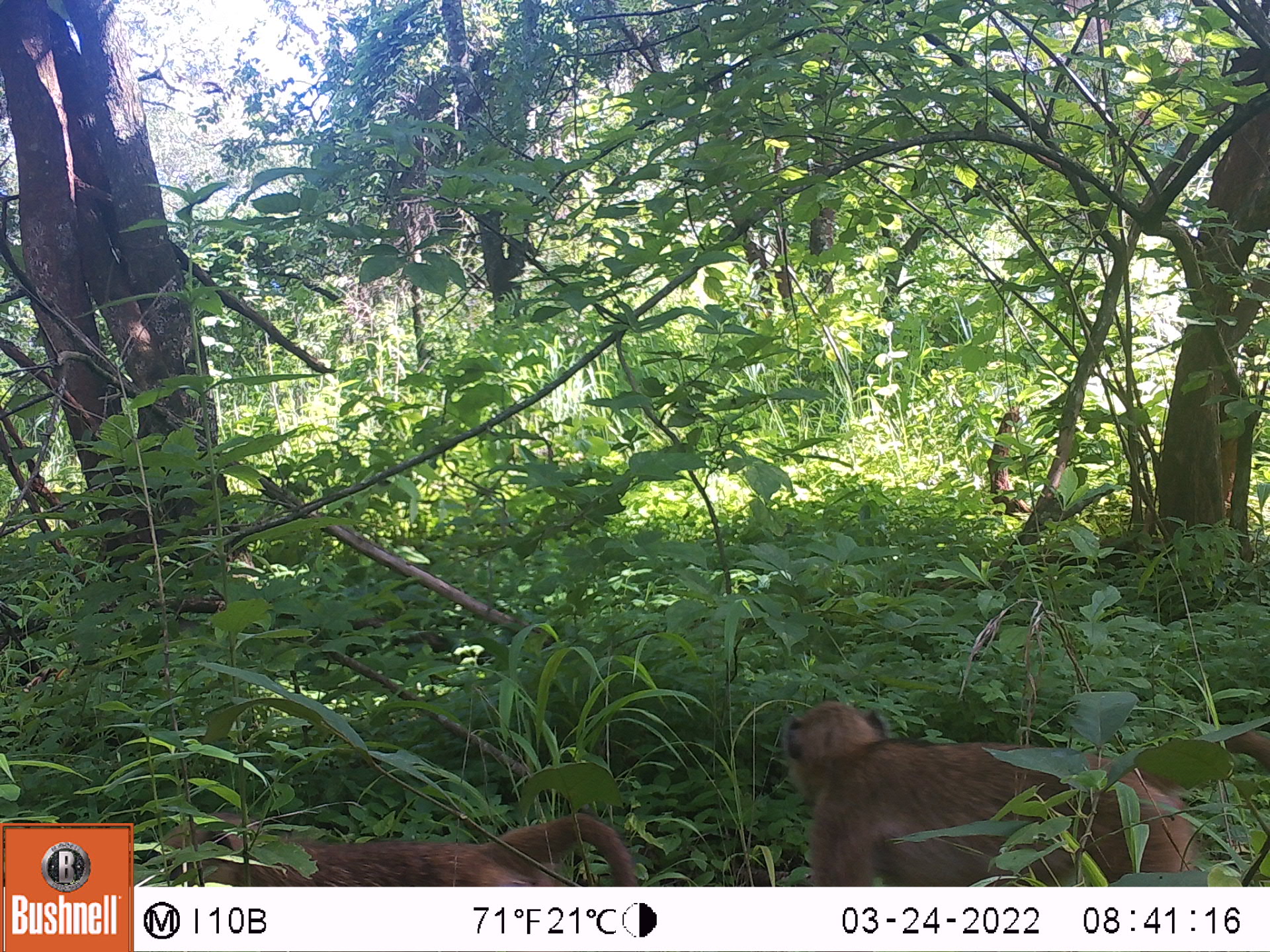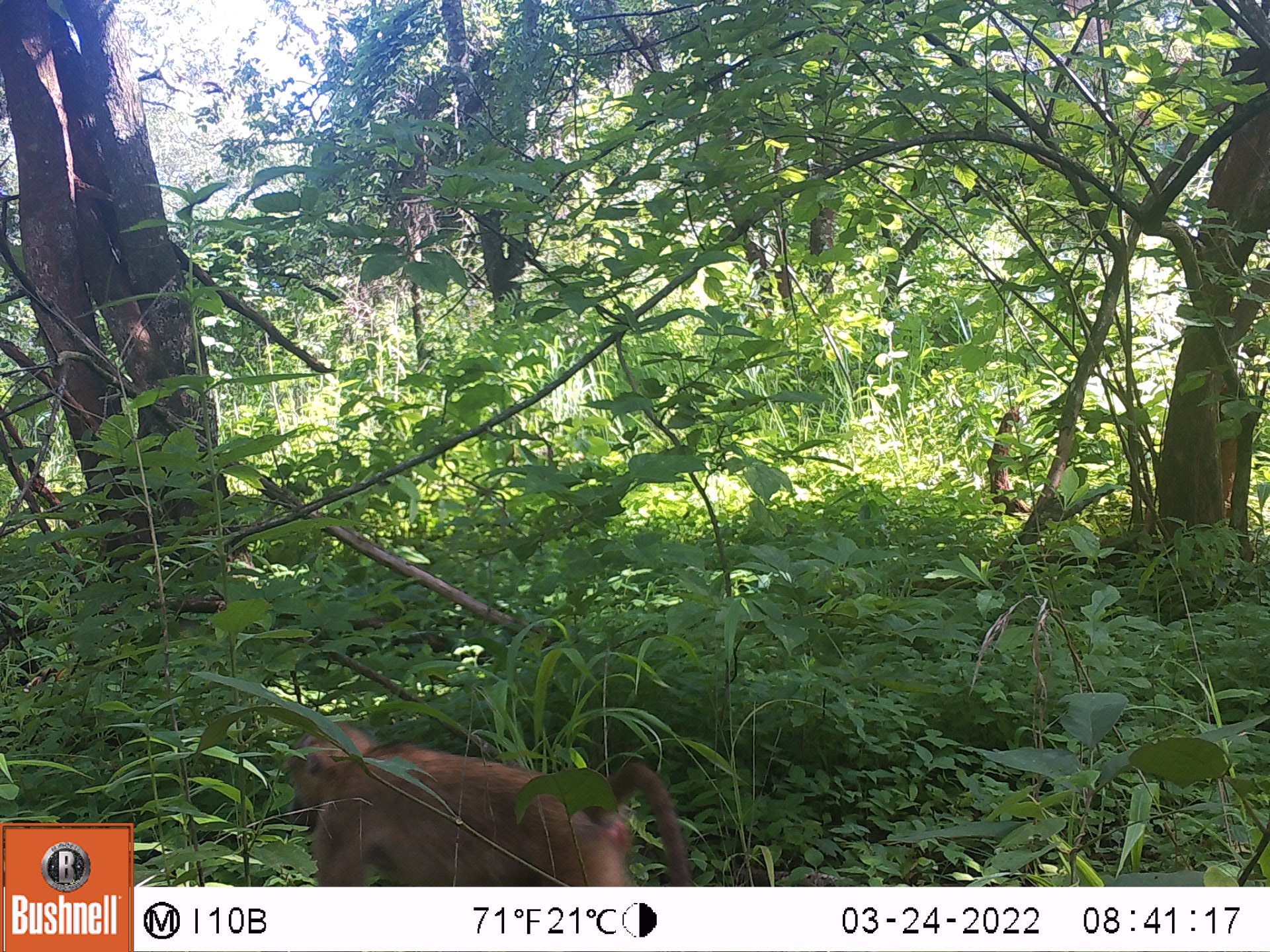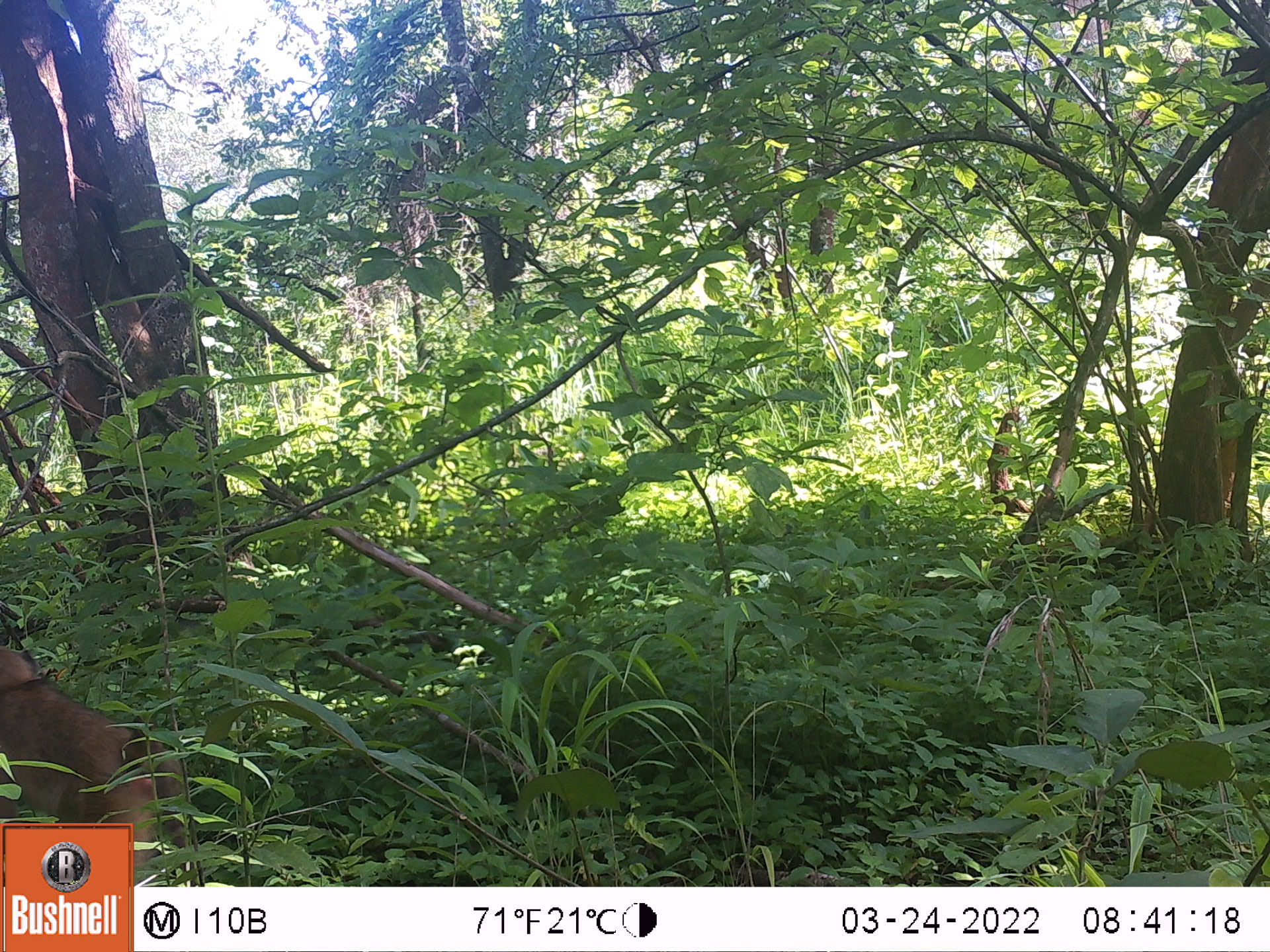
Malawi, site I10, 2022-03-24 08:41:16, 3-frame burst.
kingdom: Animalia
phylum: Chordata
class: Mammalia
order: Primates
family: Cercopithecidae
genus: Papio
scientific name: Papio cynocephalus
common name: yellow baboon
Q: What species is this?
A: Yellow baboon (Papio cynocephalus).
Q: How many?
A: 2.